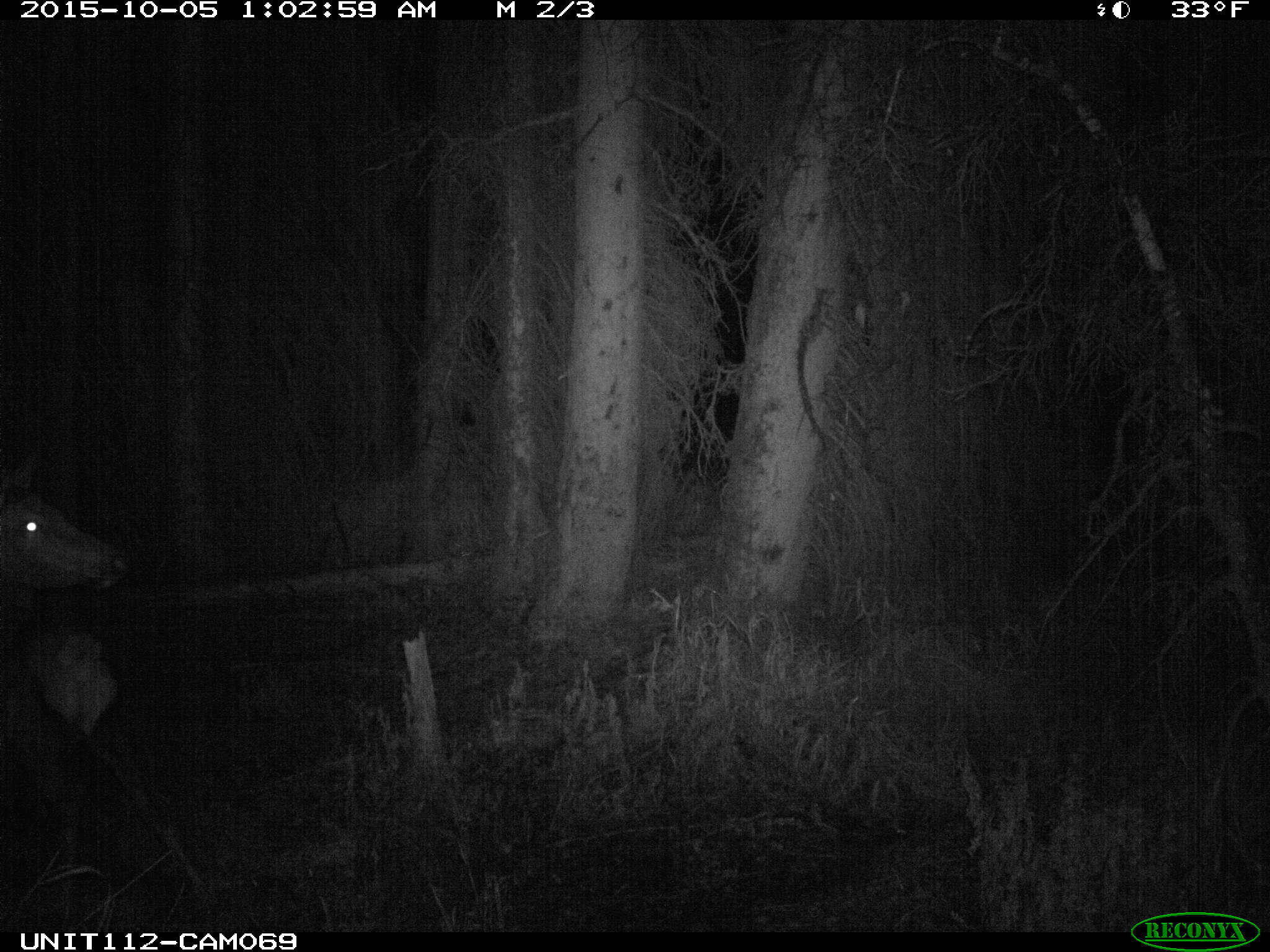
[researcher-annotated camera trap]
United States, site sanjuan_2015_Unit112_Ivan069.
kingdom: Animalia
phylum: Chordata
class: Mammalia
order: Artiodactyla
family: Cervidae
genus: Cervus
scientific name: Cervus elaphus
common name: red deer